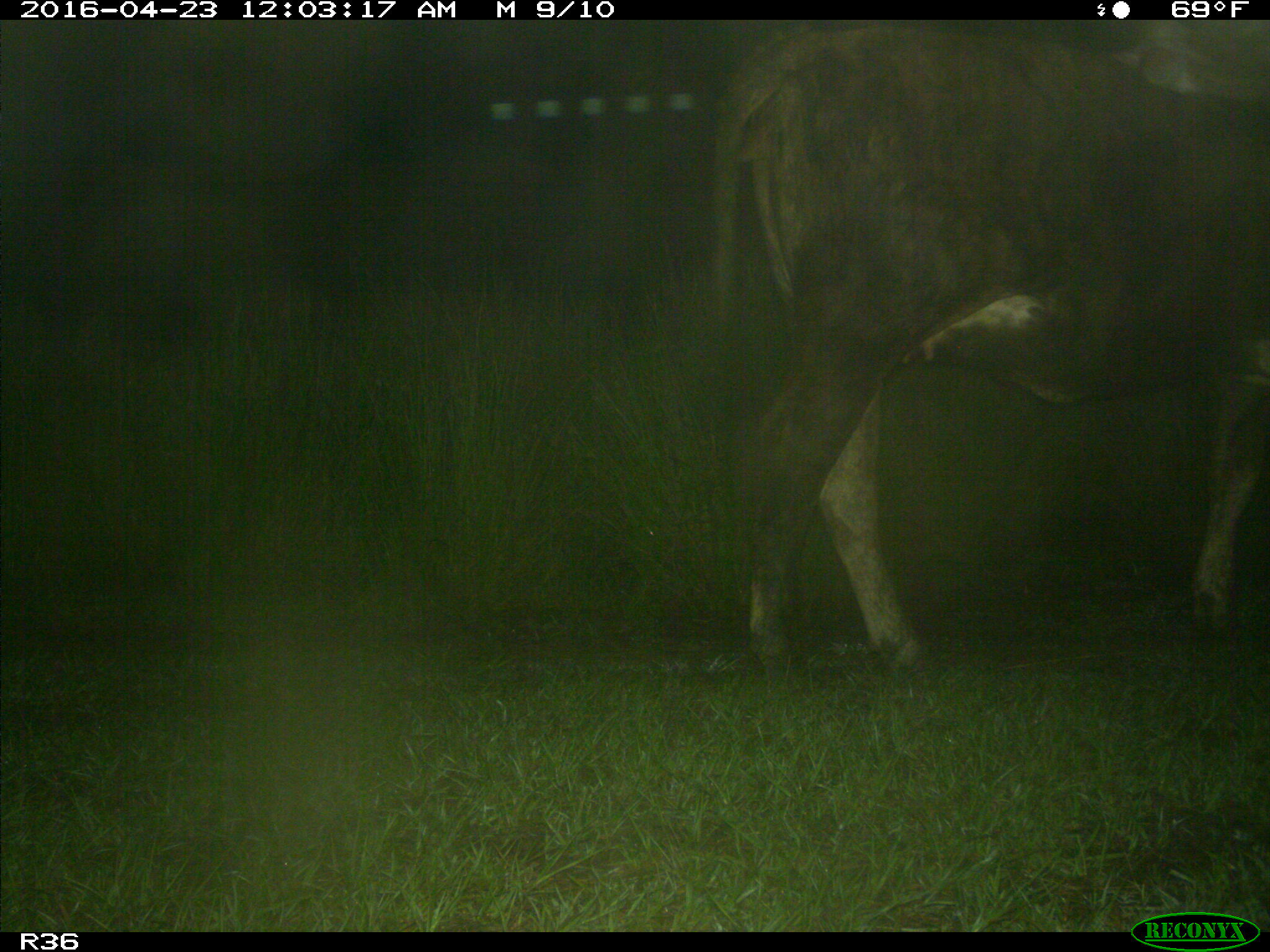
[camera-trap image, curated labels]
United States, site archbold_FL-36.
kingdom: Animalia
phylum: Chordata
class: Mammalia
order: Artiodactyla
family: Bovidae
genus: Bos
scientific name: Bos taurus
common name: domestic cow